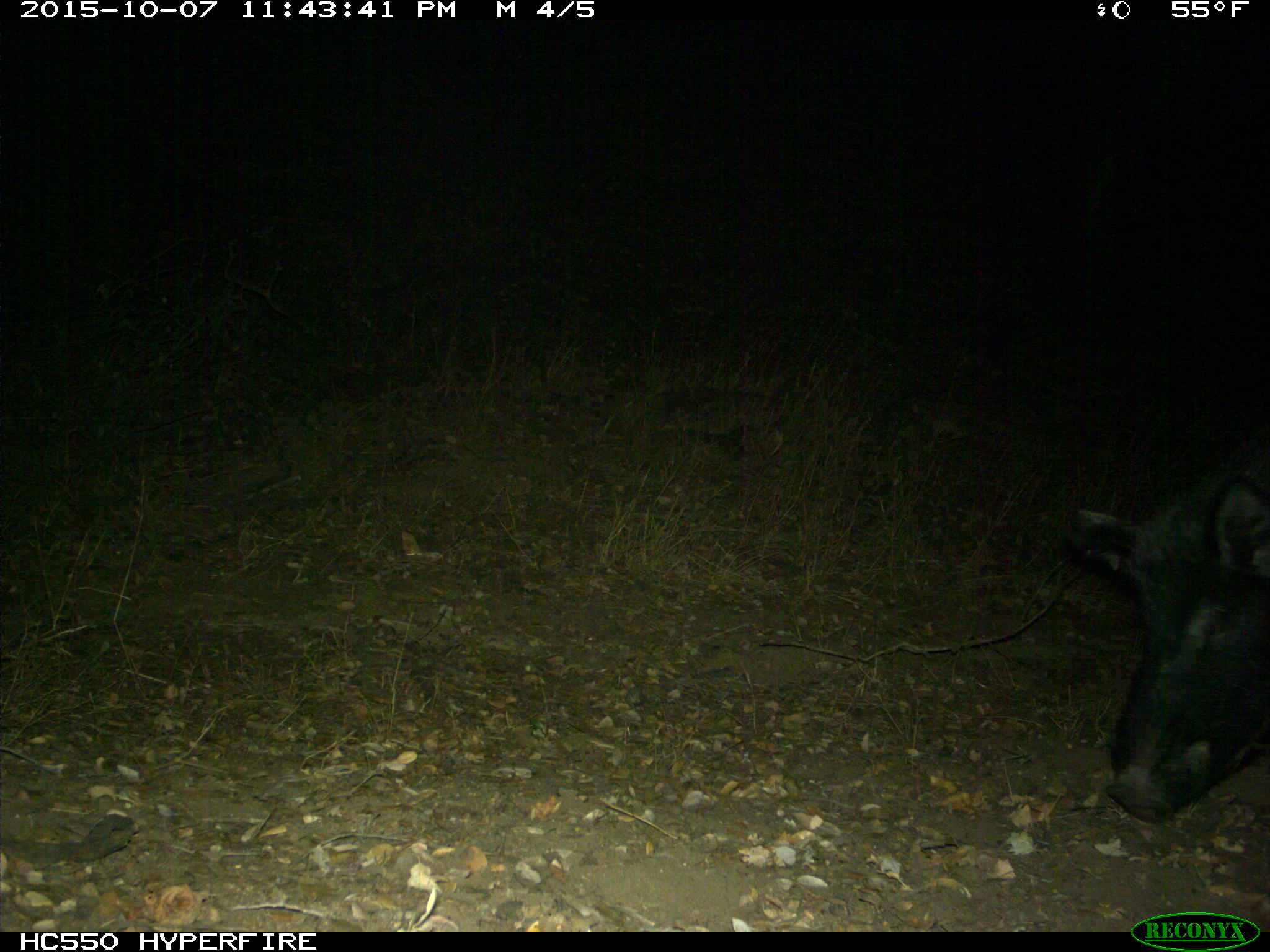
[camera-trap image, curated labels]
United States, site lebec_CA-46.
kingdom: Animalia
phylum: Chordata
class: Mammalia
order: Artiodactyla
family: Suidae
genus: Sus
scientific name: Sus scrofa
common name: wild boar